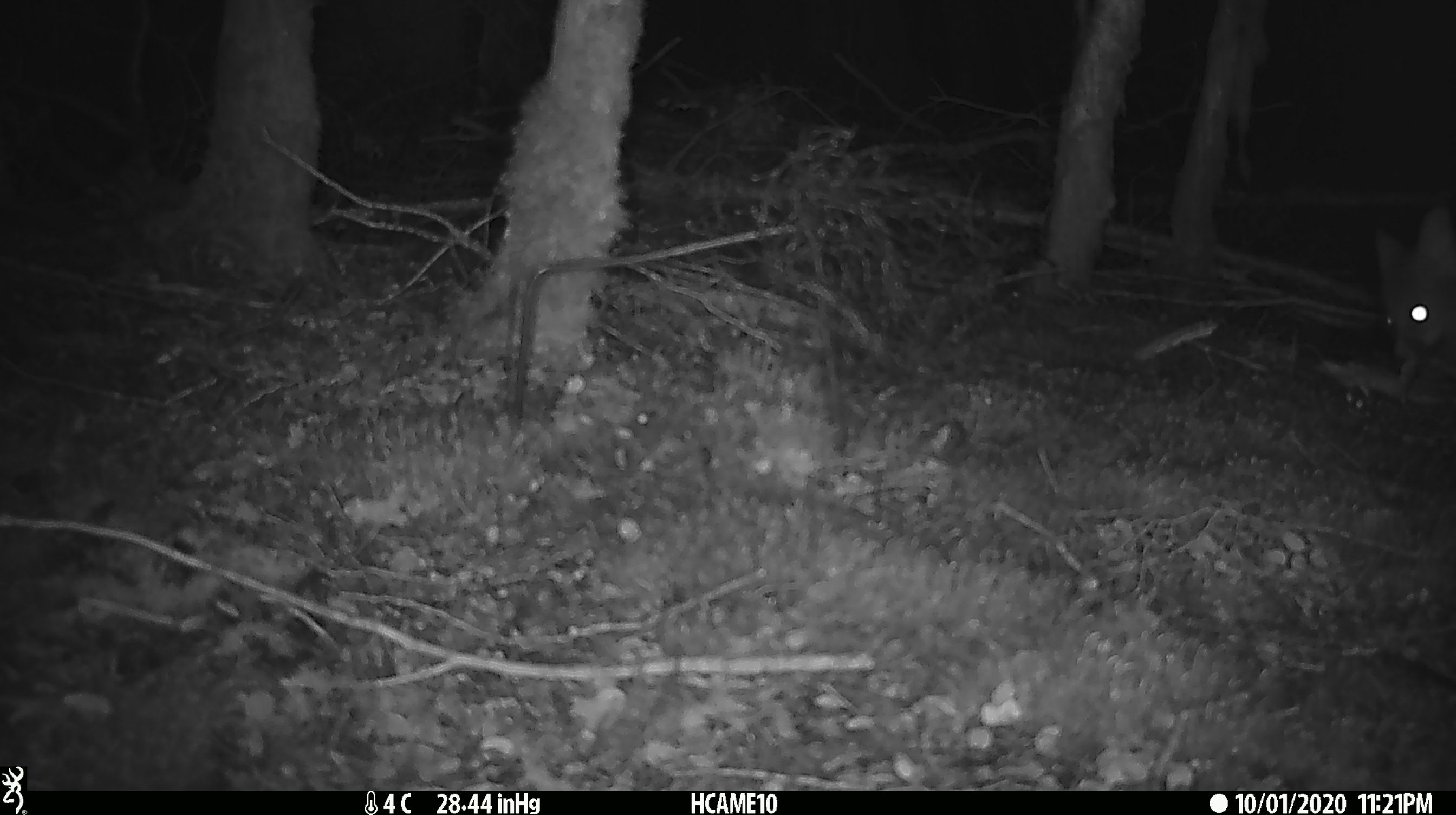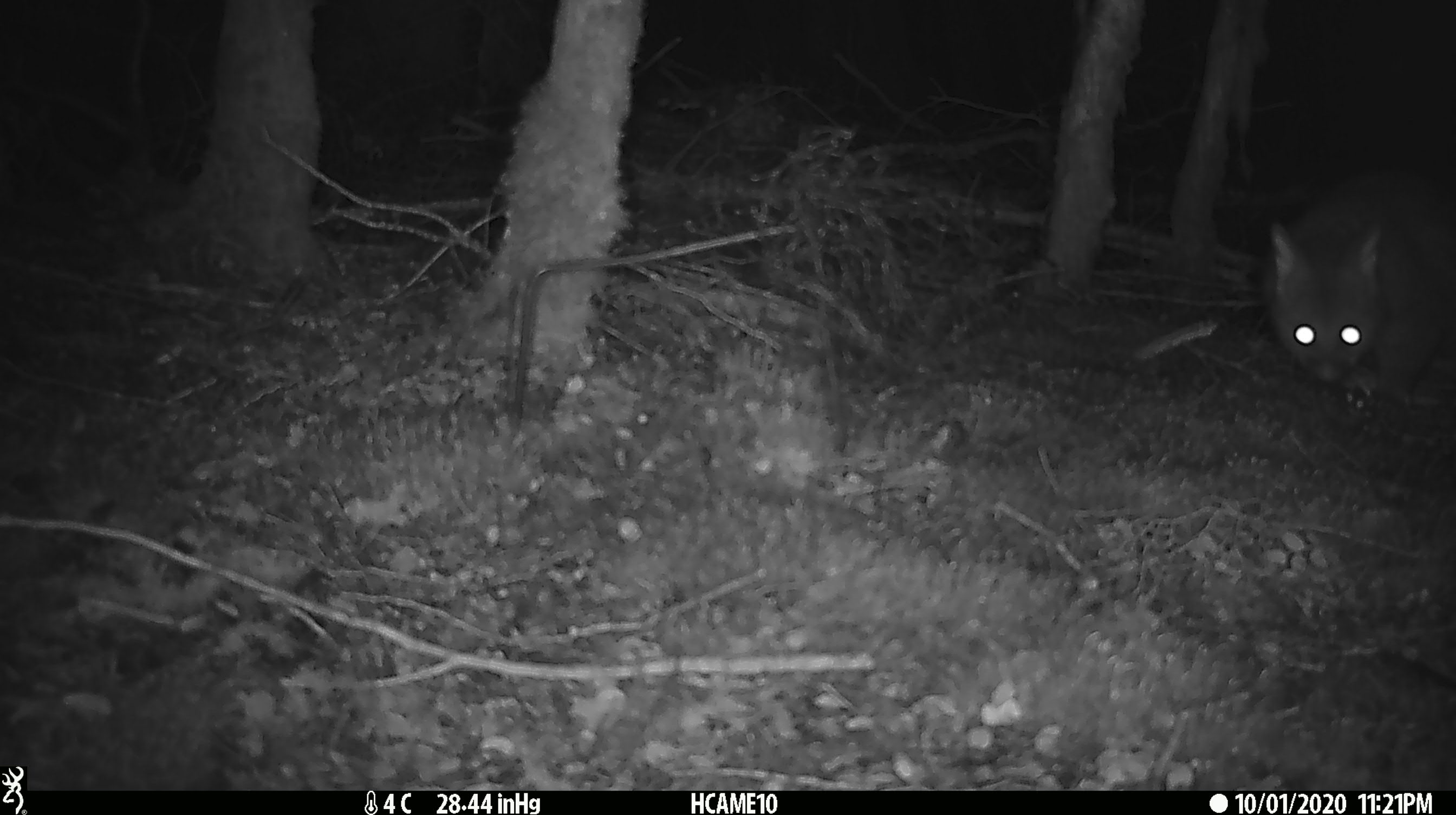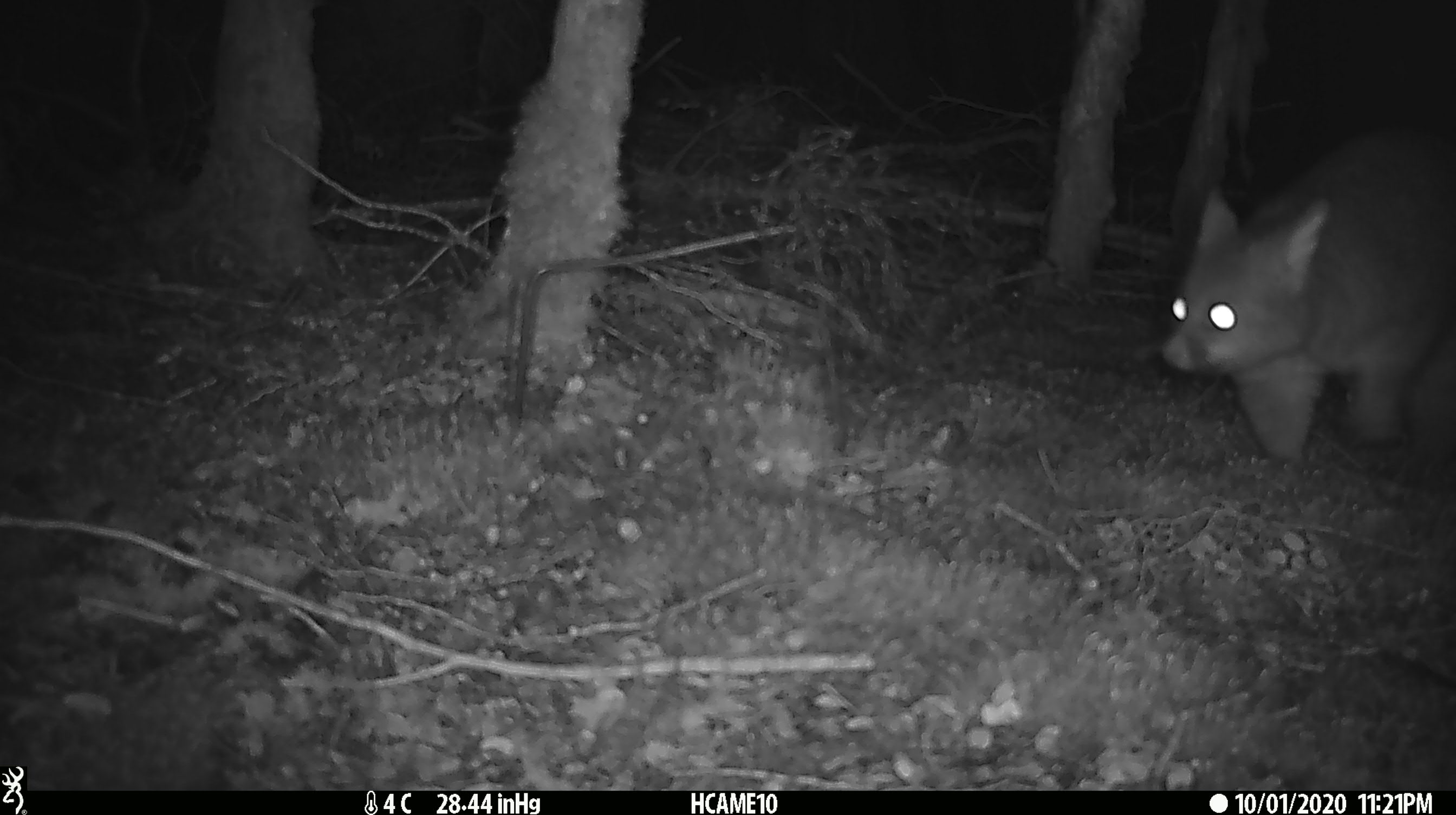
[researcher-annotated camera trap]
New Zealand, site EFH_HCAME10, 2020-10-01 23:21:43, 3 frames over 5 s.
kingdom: Animalia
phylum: Chordata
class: Mammalia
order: Diprotodontia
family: Phalangeridae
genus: Trichosurus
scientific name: Trichosurus vulpecula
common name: common brushtail possum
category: possum